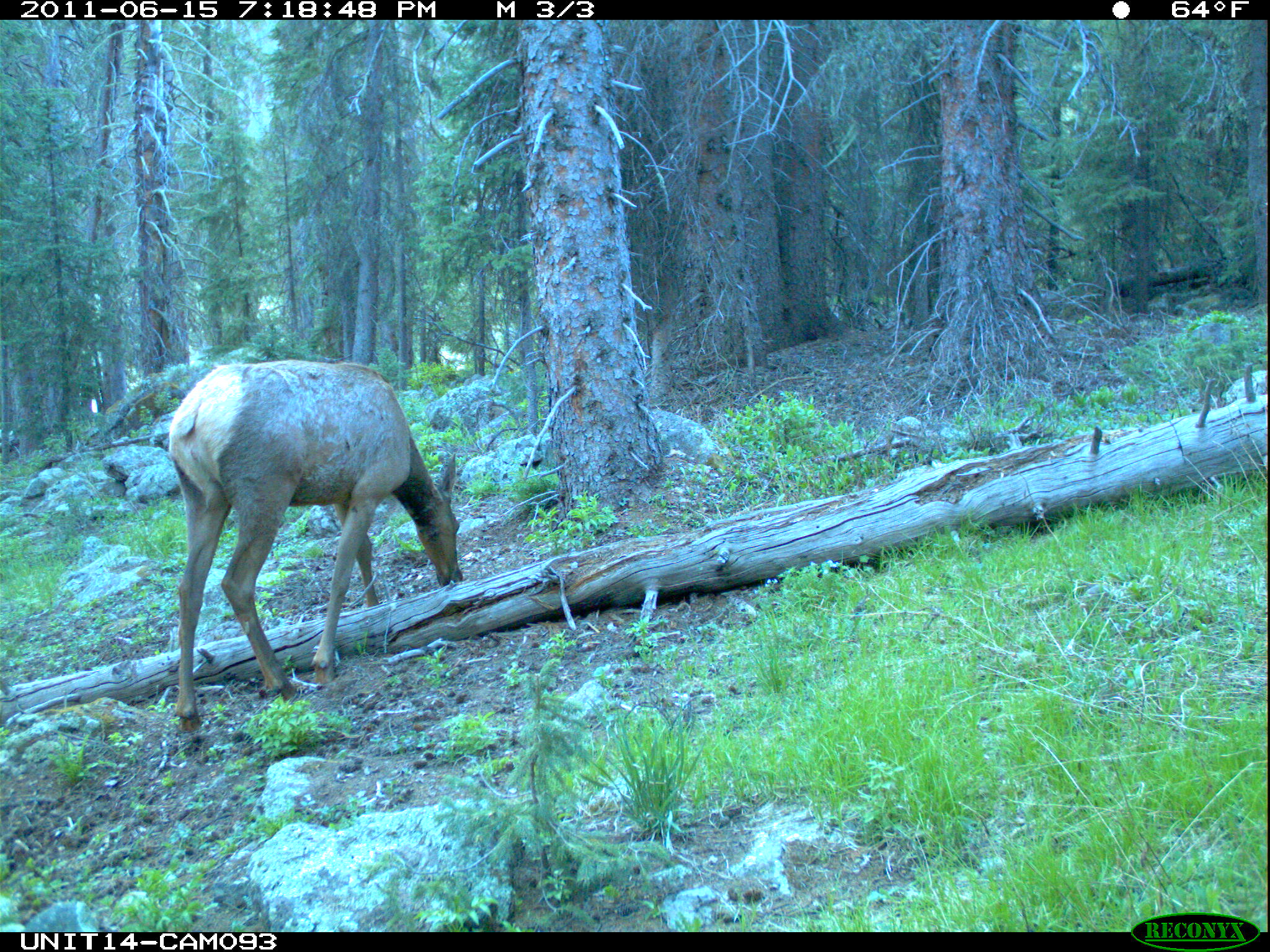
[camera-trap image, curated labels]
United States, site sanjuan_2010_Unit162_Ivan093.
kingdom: Animalia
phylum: Chordata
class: Mammalia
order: Artiodactyla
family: Cervidae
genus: Cervus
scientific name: Cervus elaphus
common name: red deer